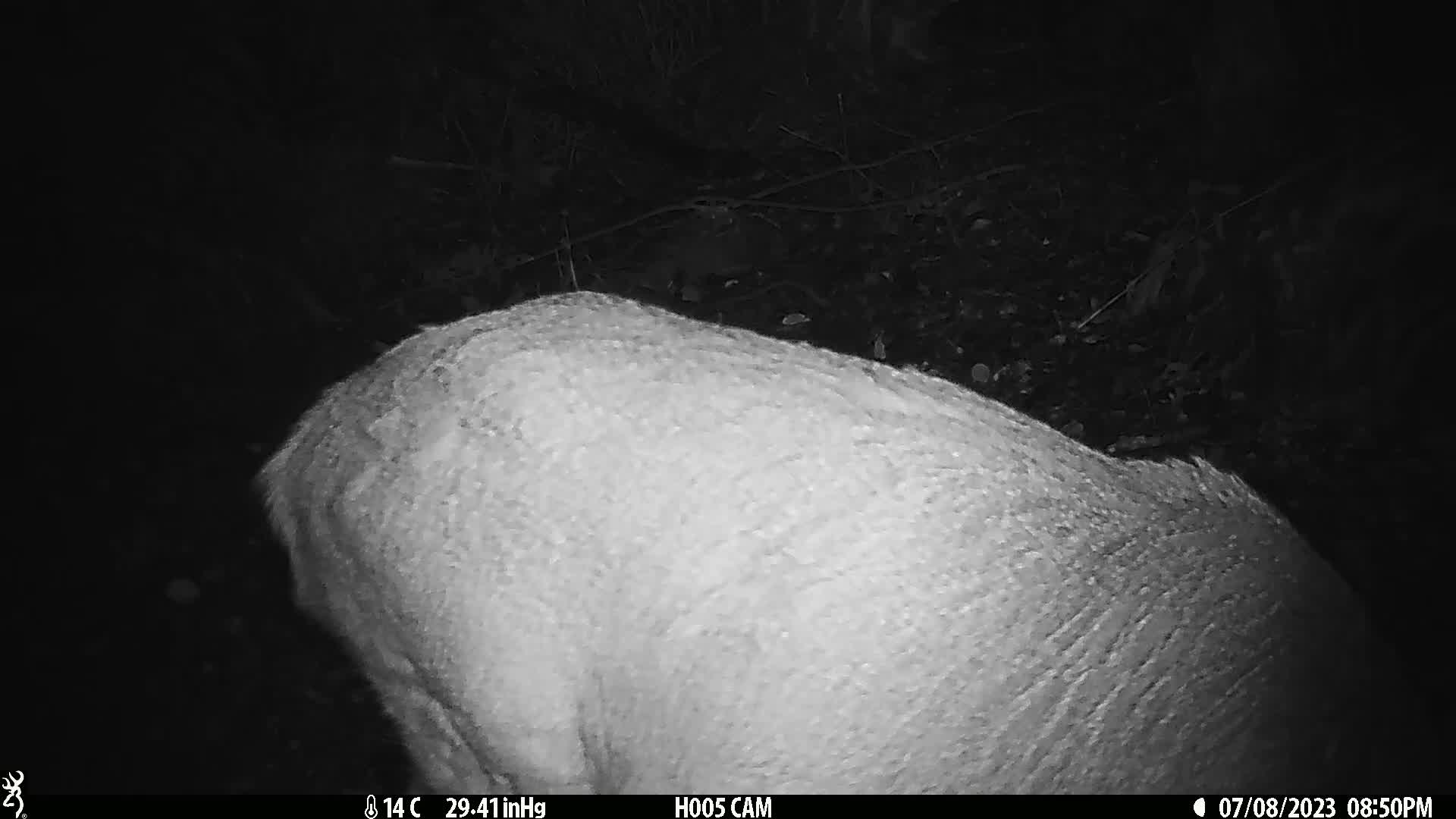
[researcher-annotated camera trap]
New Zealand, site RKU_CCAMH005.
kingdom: Animalia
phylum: Chordata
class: Mammalia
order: Artiodactyla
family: Cervidae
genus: Odocoileus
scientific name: Odocoileus virginianus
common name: white-tailed deer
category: white tailed deer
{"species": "white tailed deer (white-tailed deer) (Odocoileus virginianus)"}